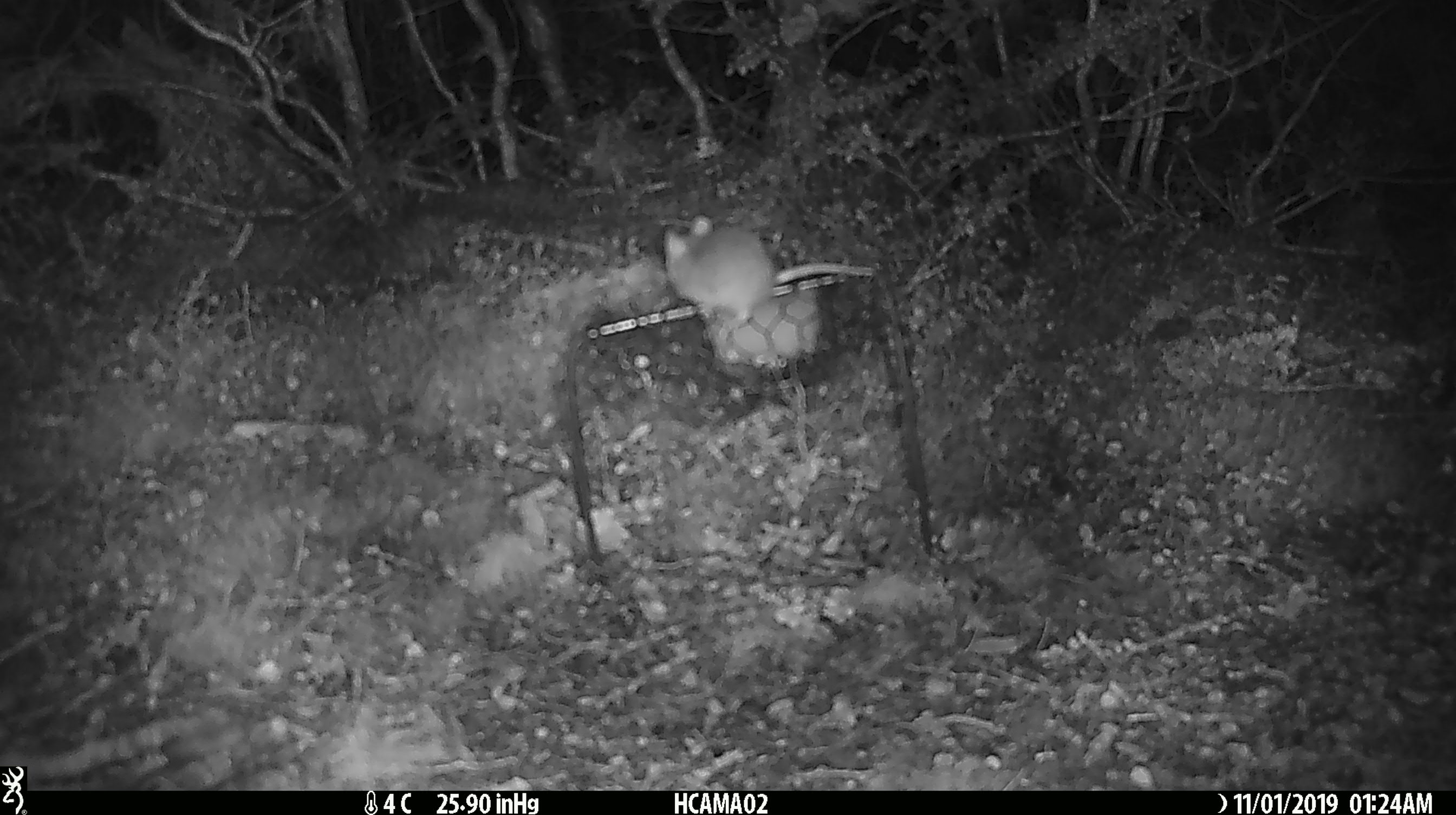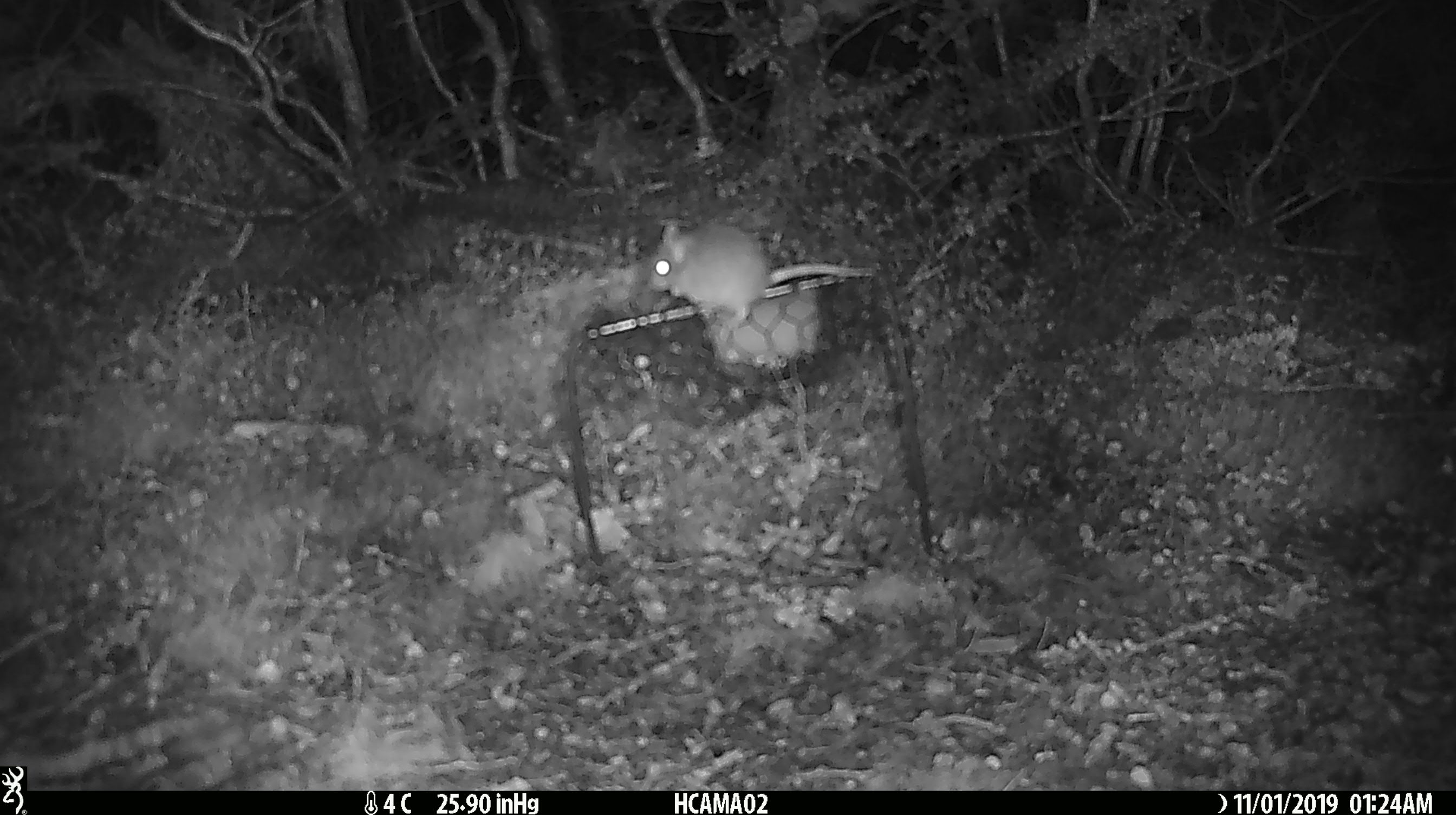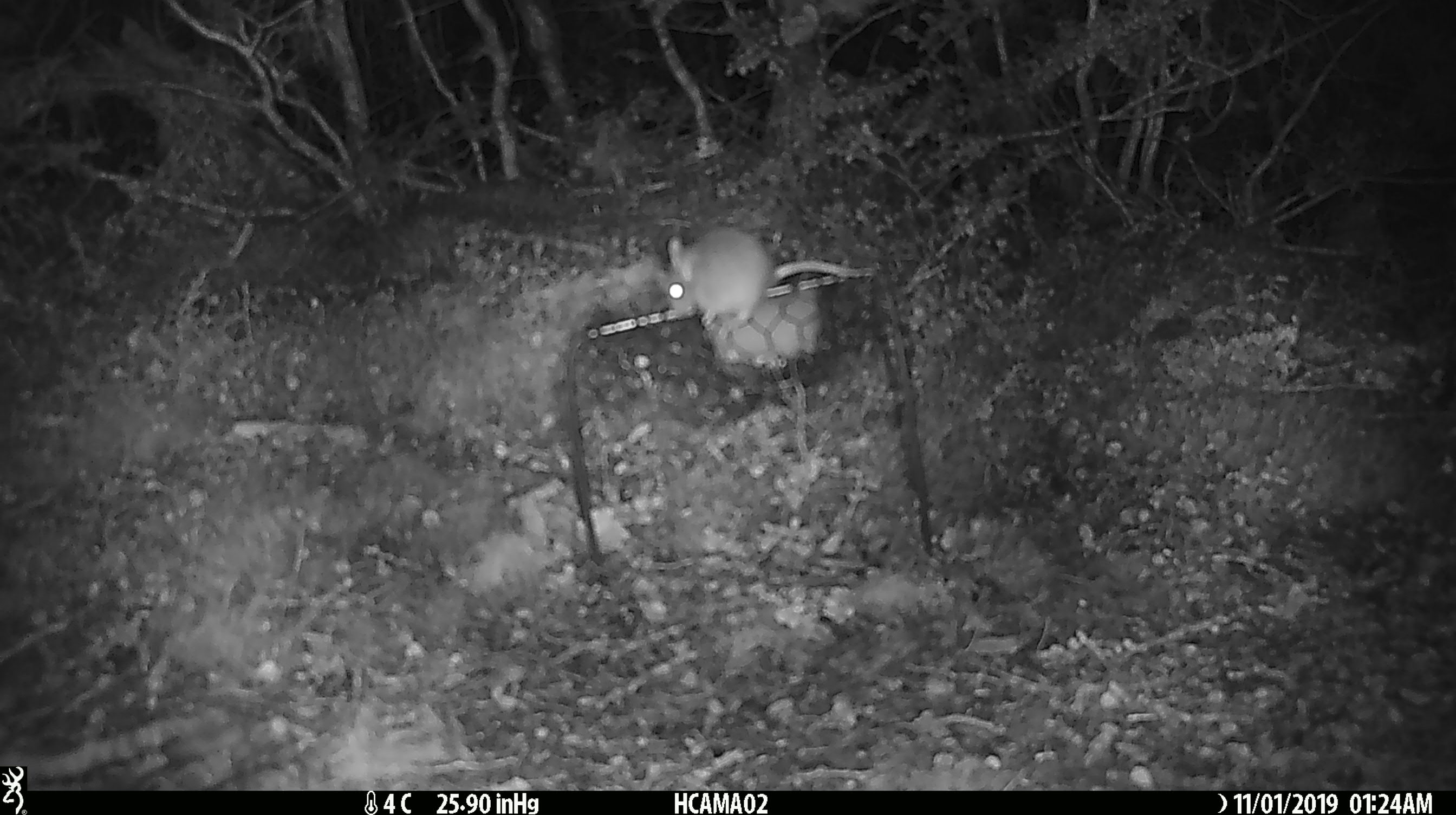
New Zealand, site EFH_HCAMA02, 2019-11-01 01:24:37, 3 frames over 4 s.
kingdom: Animalia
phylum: Chordata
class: Mammalia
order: Rodentia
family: Muridae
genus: Mus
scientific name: Mus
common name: mouse